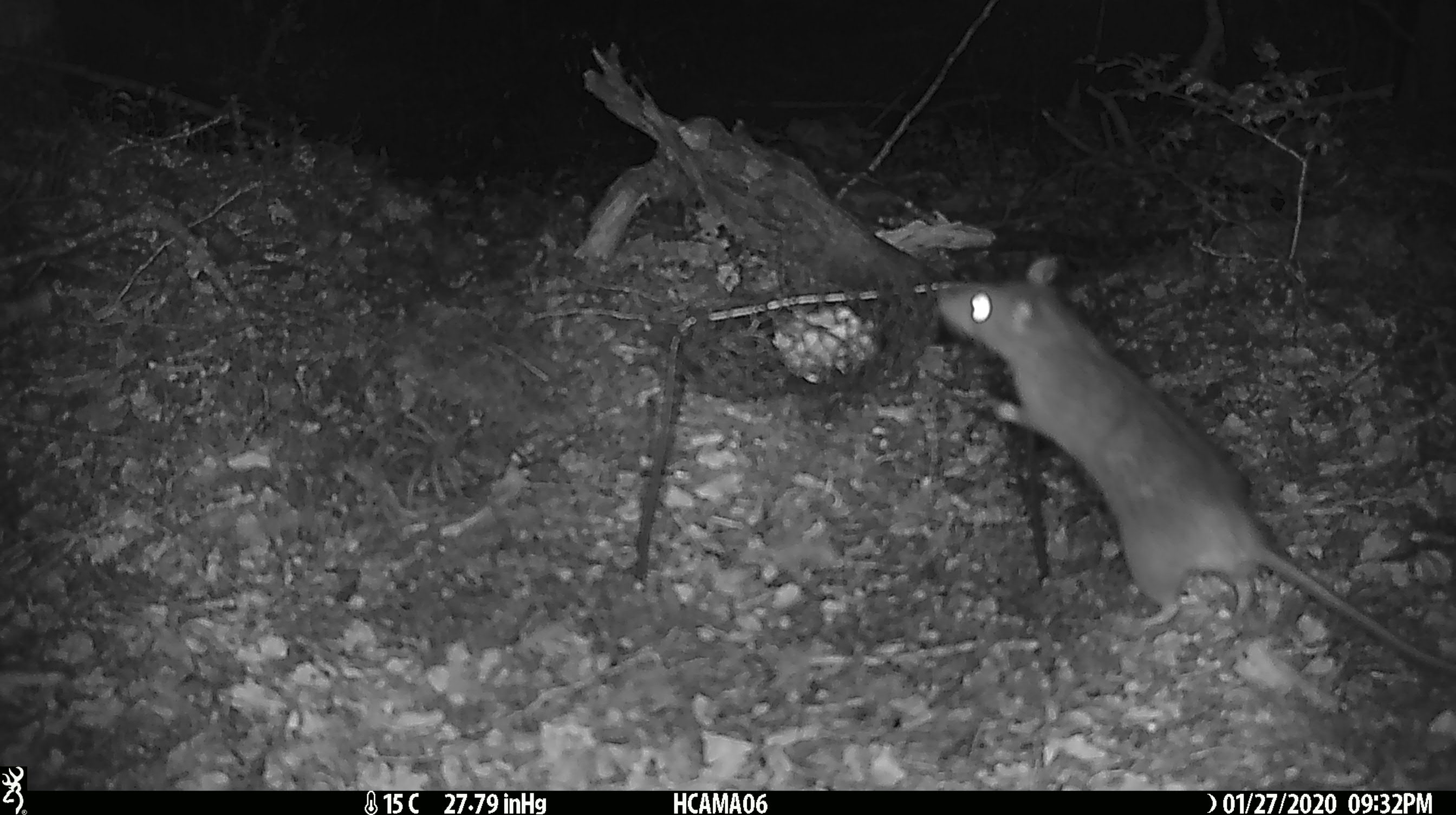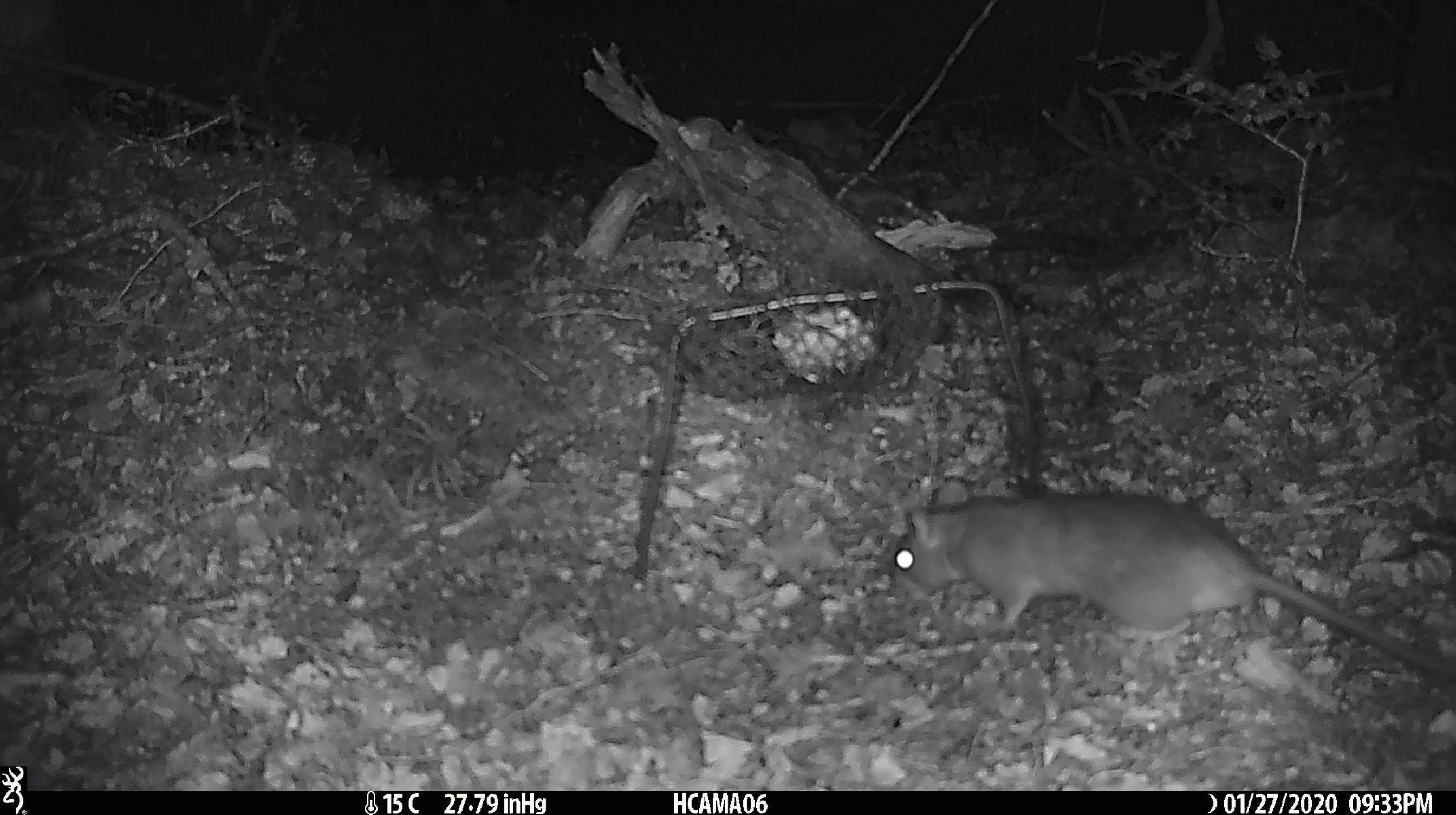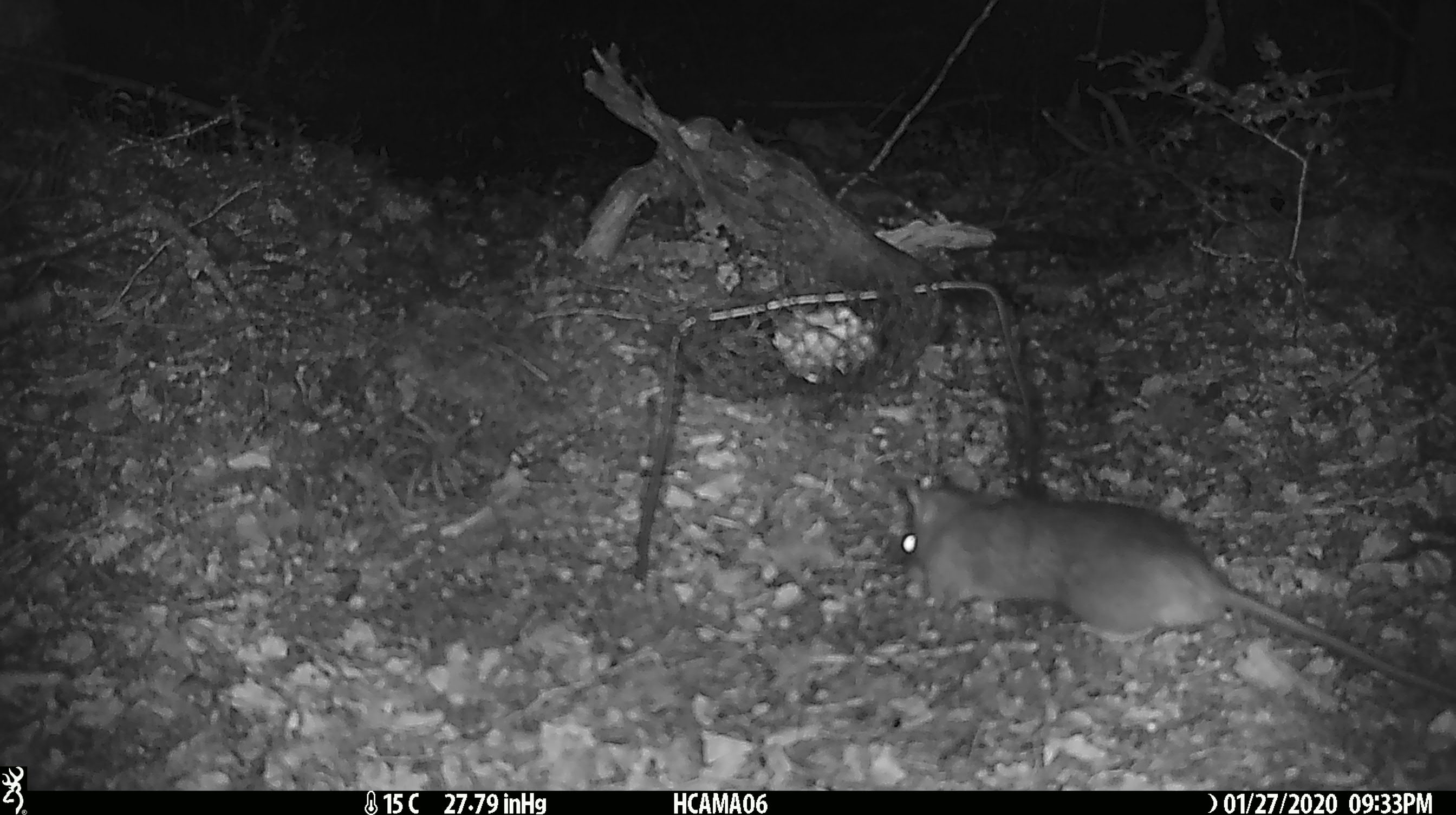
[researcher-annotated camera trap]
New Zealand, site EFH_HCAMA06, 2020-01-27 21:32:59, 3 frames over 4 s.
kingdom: Animalia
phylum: Chordata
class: Mammalia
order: Rodentia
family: Muridae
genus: Rattus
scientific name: Rattus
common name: rat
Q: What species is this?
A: Rat (Rattus).